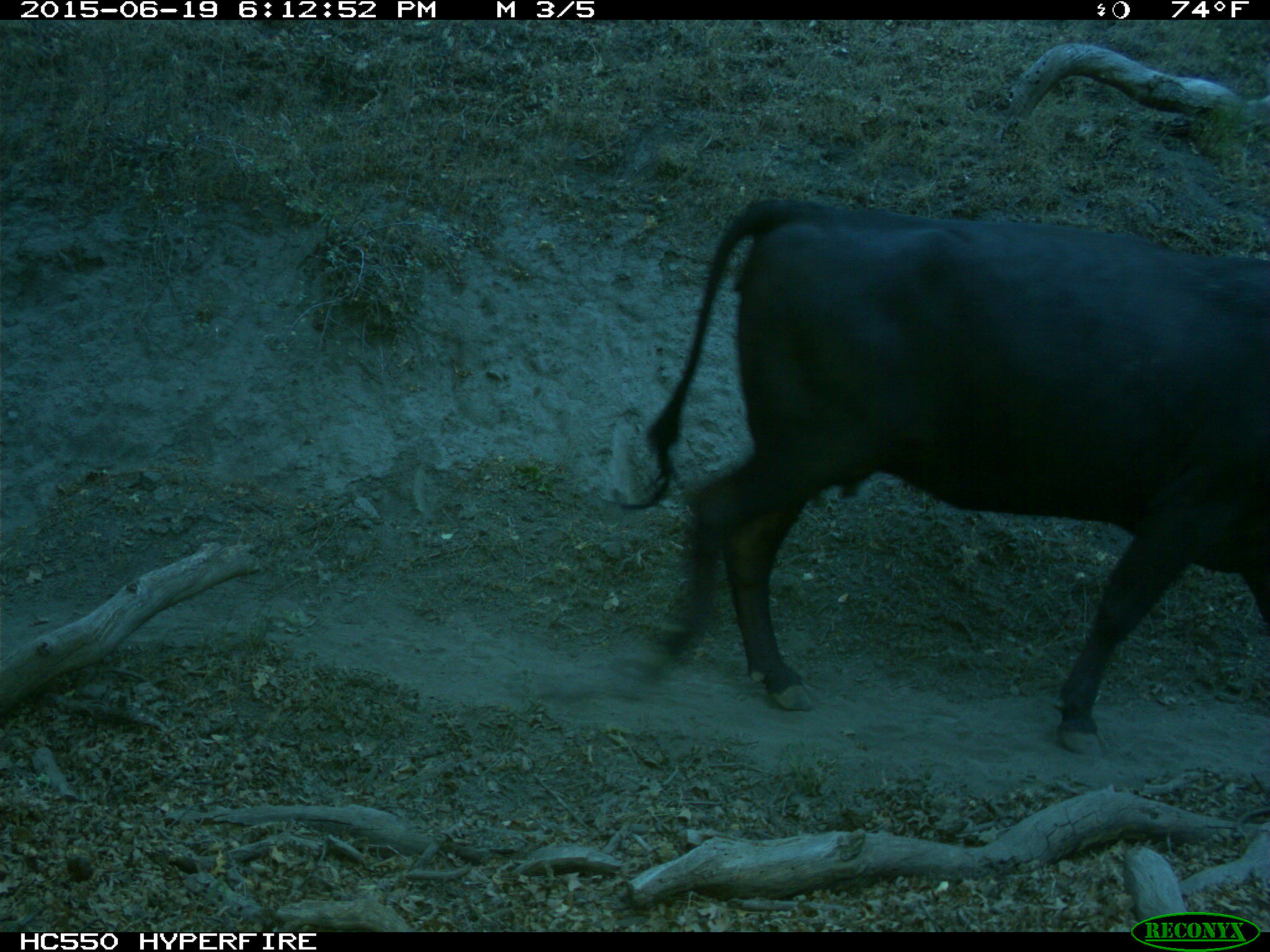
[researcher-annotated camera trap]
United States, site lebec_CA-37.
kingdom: Animalia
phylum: Chordata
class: Mammalia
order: Artiodactyla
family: Bovidae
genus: Bos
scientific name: Bos taurus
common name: domestic cow